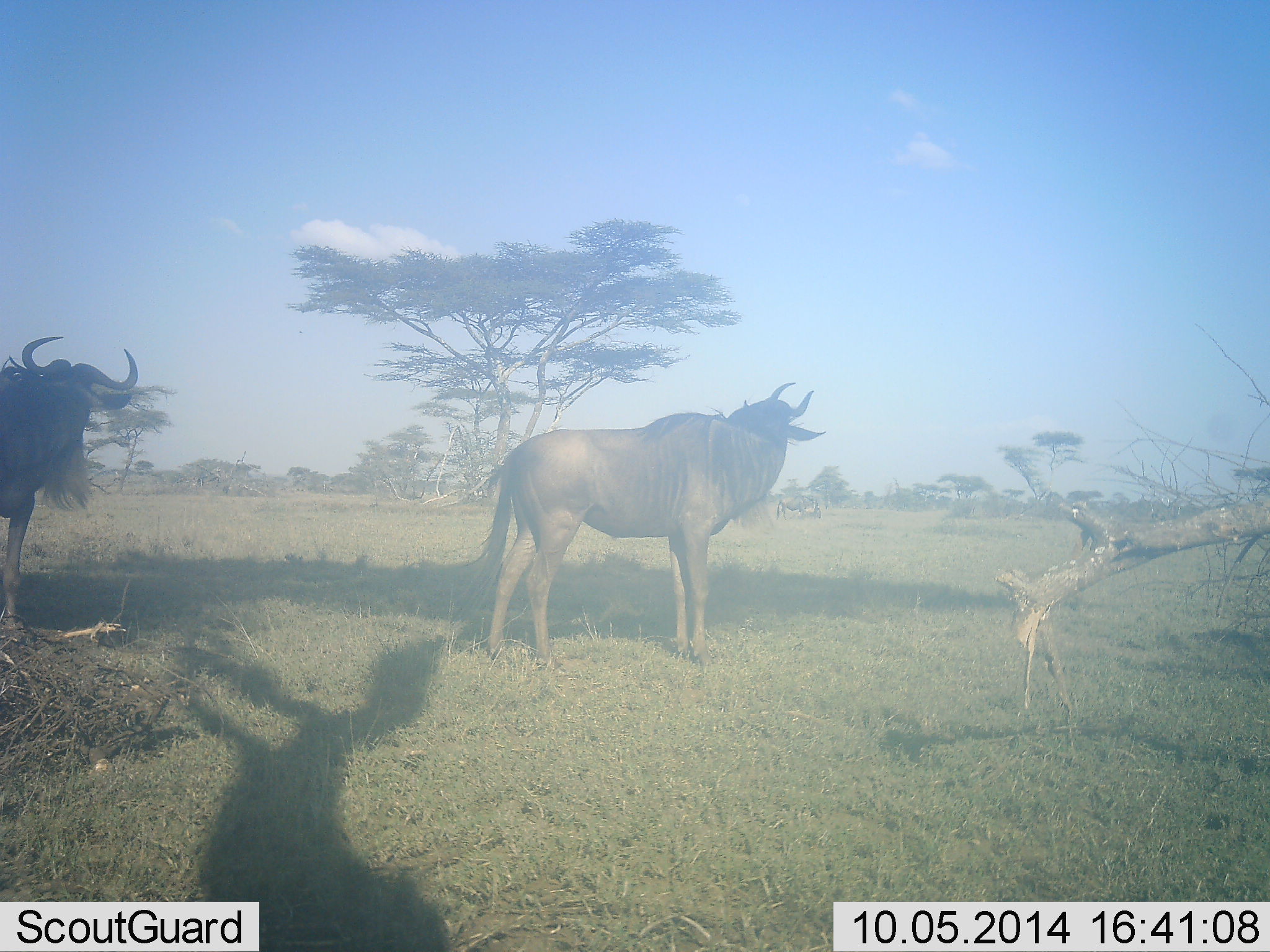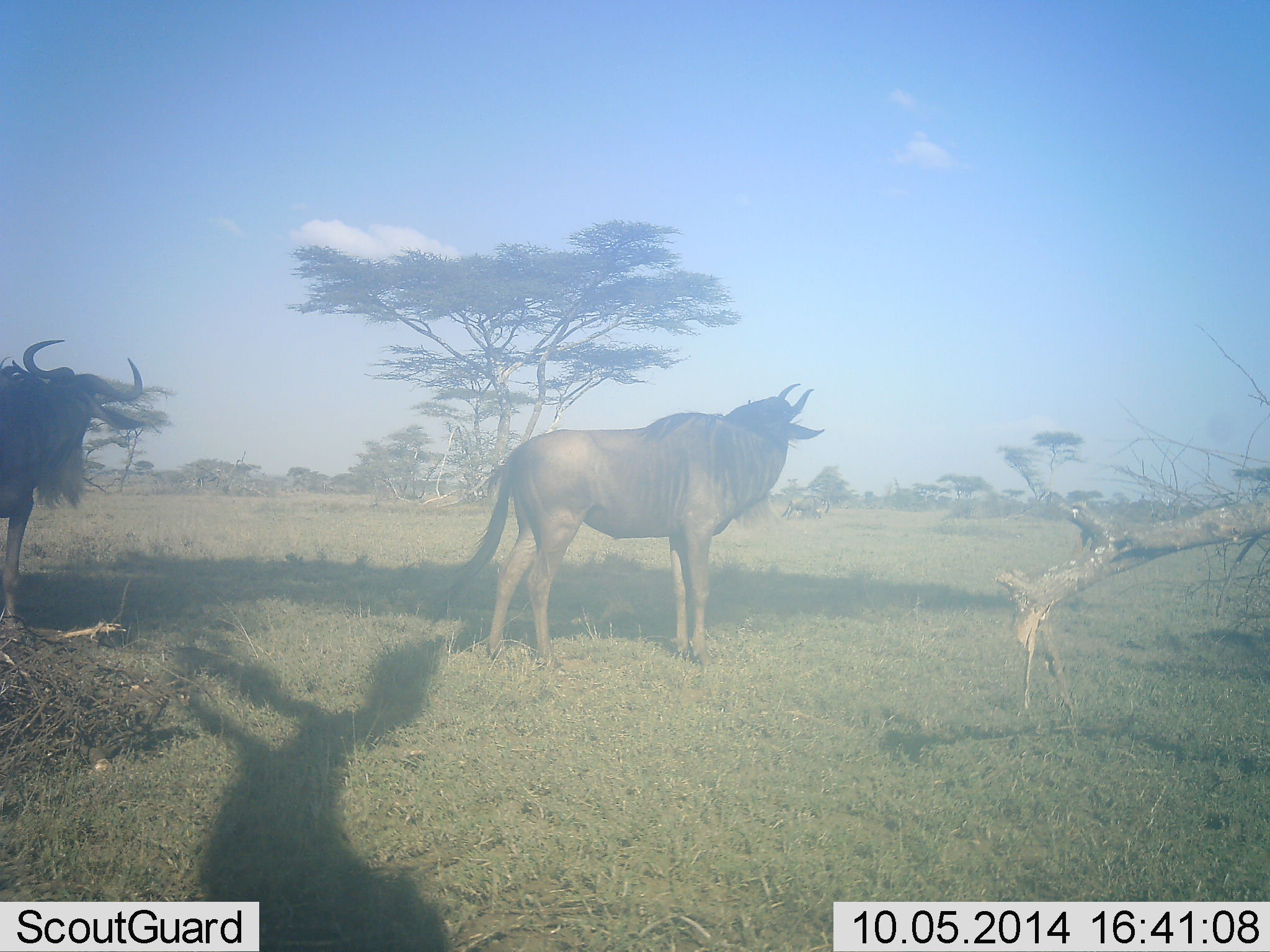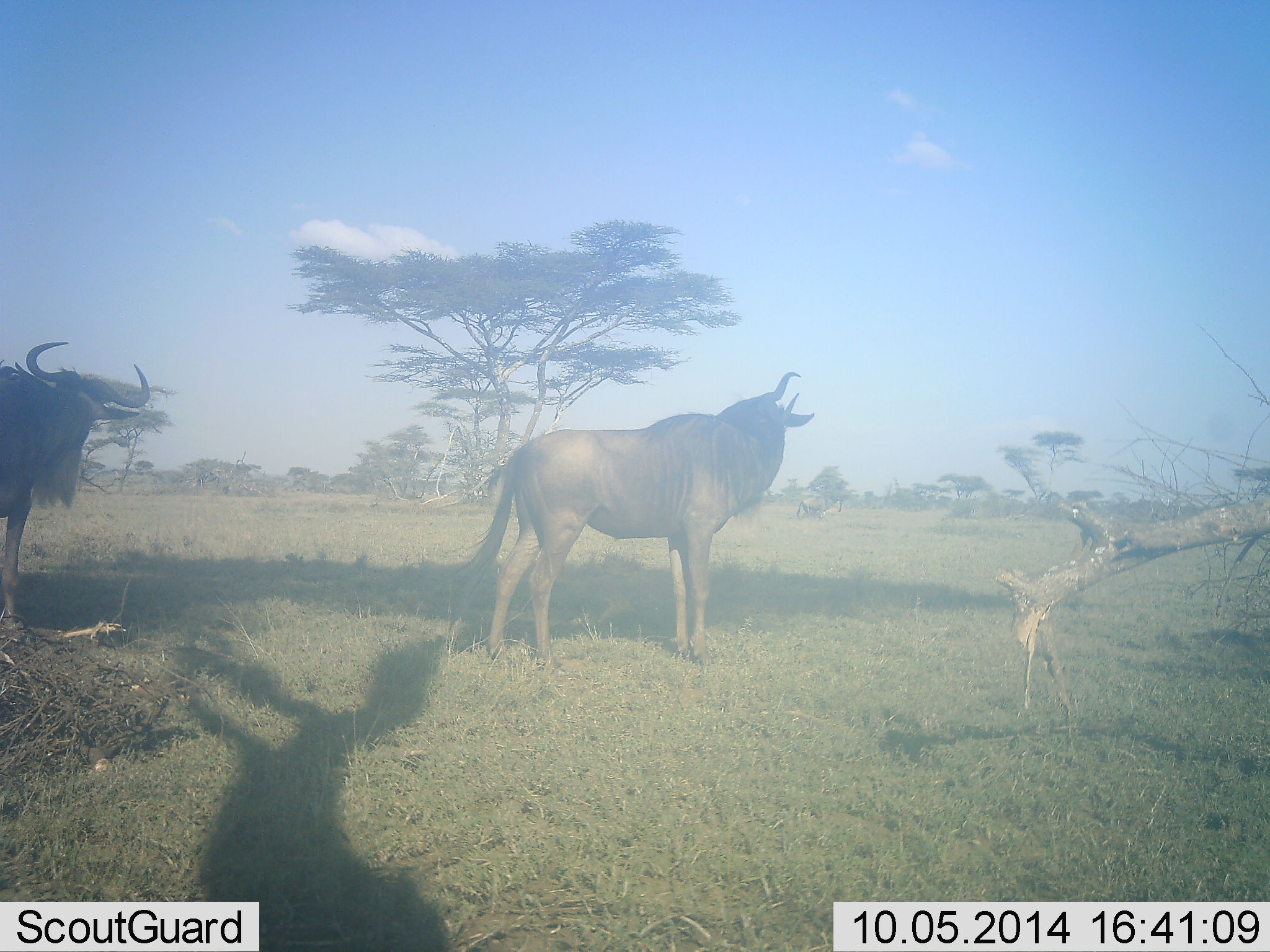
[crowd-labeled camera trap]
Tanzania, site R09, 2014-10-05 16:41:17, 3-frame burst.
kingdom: Animalia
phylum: Chordata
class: Mammalia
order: Artiodactyla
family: Bovidae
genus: Connochaetes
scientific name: Connochaetes taurinus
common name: blue wildebeest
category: wildebeest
Wildebeest (blue wildebeest) (Connochaetes taurinus), count 2. Behavior (volunteer vote fractions): standing 90%, resting 0%, moving 40%, interacting 0%. Young present (vote fraction): 0%. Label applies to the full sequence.